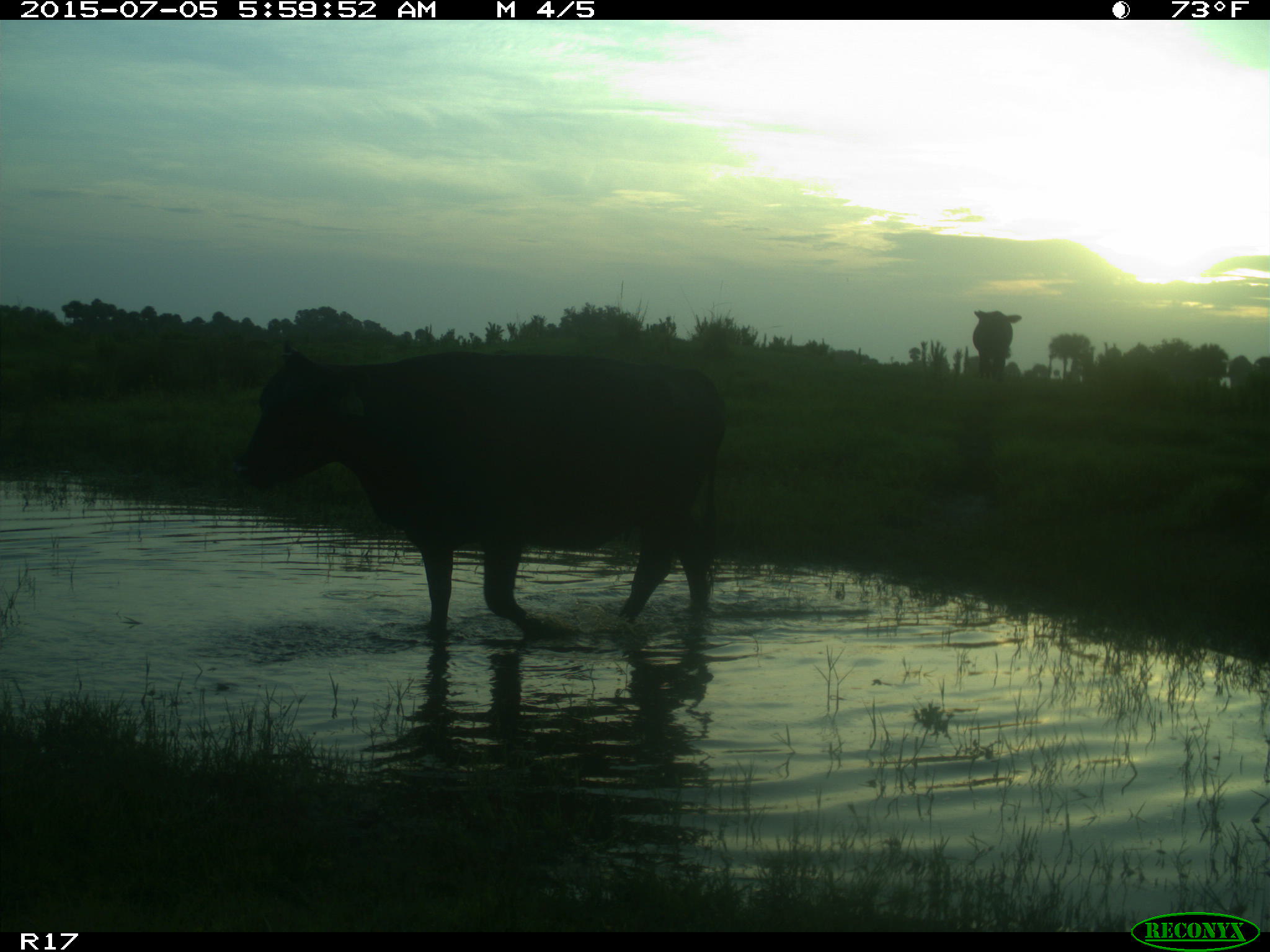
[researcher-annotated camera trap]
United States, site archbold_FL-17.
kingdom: Animalia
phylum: Chordata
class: Mammalia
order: Artiodactyla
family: Bovidae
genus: Bos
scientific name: Bos taurus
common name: domestic cow